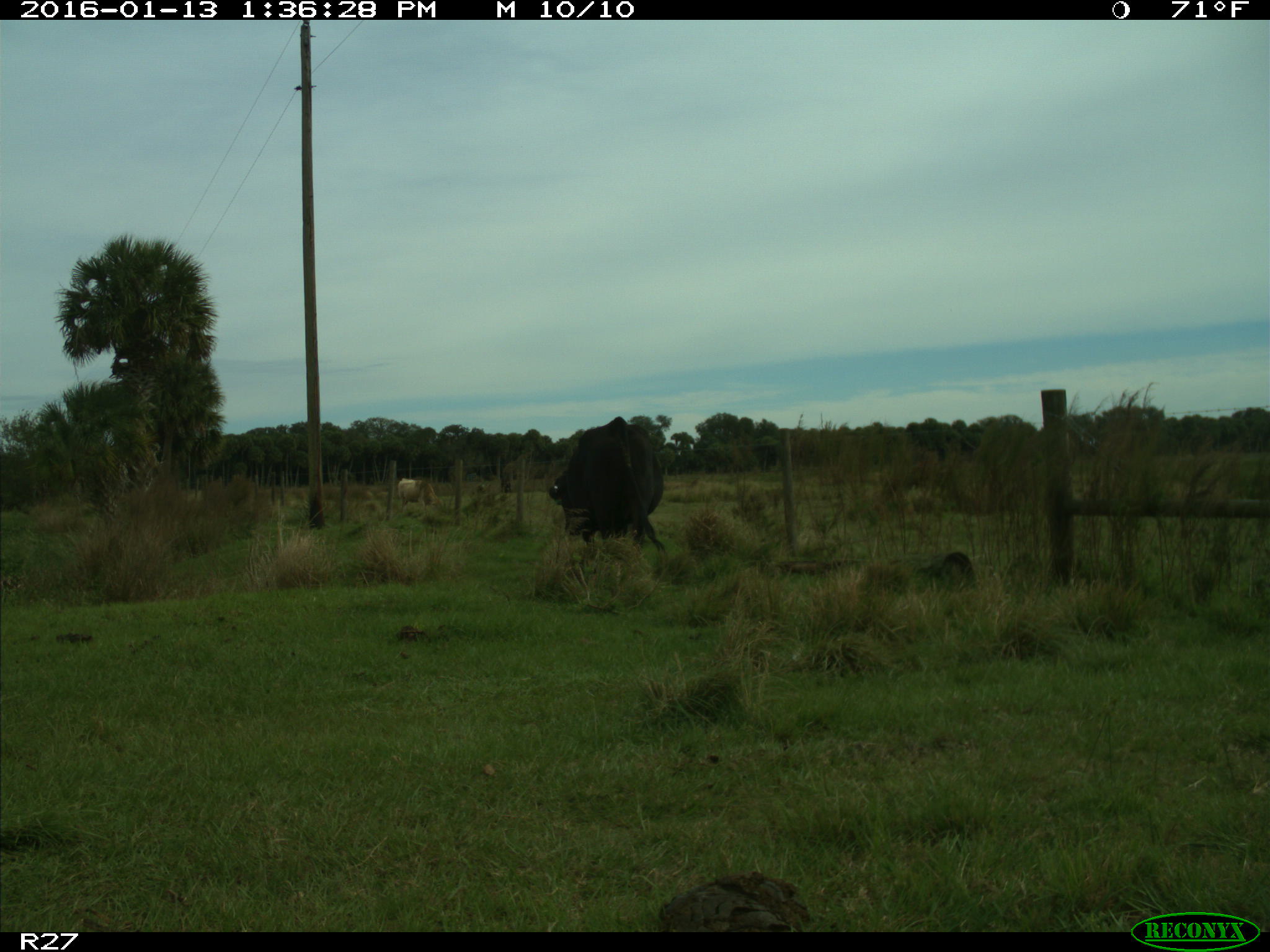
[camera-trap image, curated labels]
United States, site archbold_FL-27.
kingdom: Animalia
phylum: Chordata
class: Mammalia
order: Artiodactyla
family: Bovidae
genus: Bos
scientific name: Bos taurus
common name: domestic cow